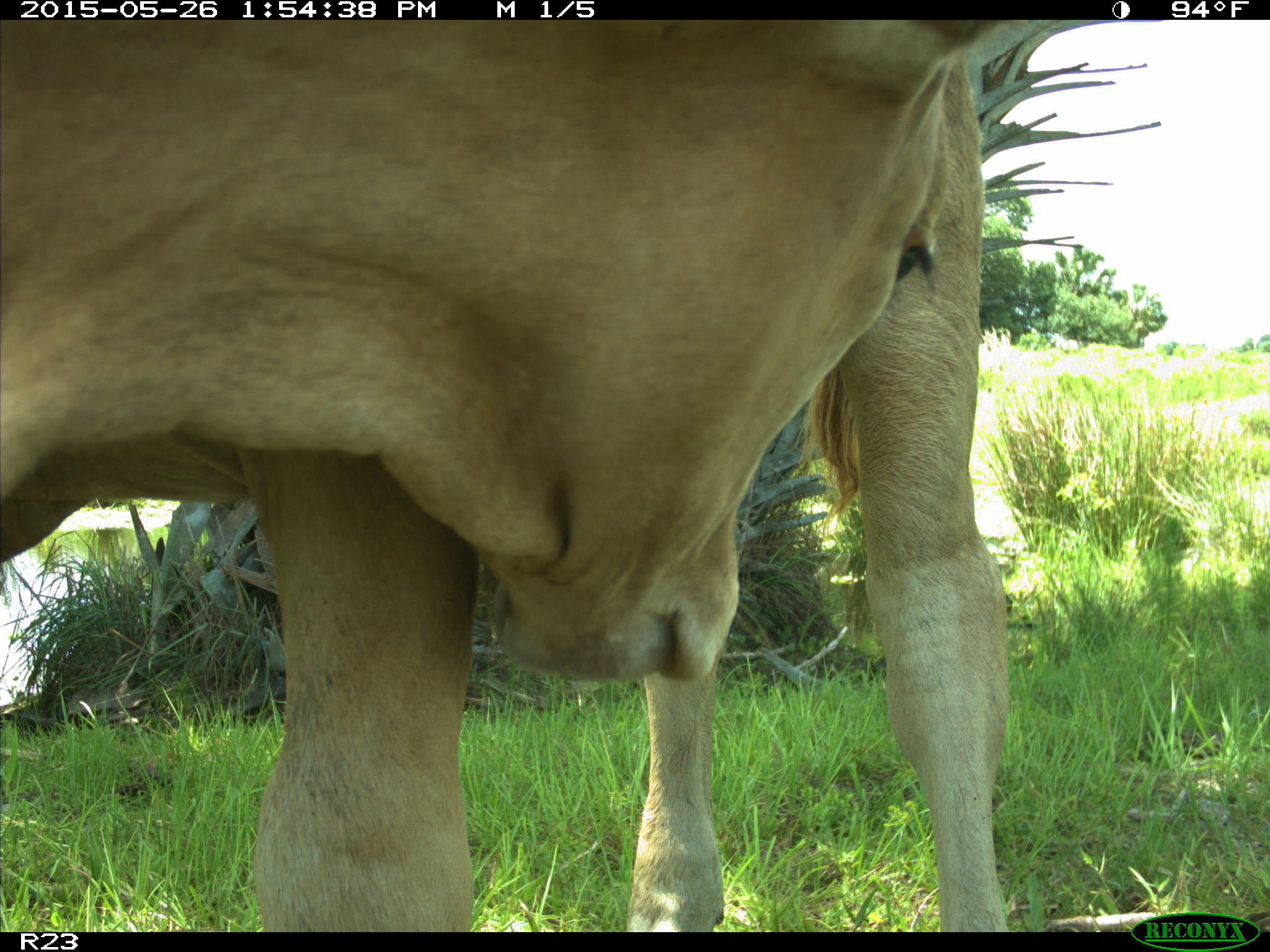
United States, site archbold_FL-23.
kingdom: Animalia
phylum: Chordata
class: Mammalia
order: Artiodactyla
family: Bovidae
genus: Bos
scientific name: Bos taurus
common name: domestic cow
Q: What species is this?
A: Bos taurus (domestic cow).